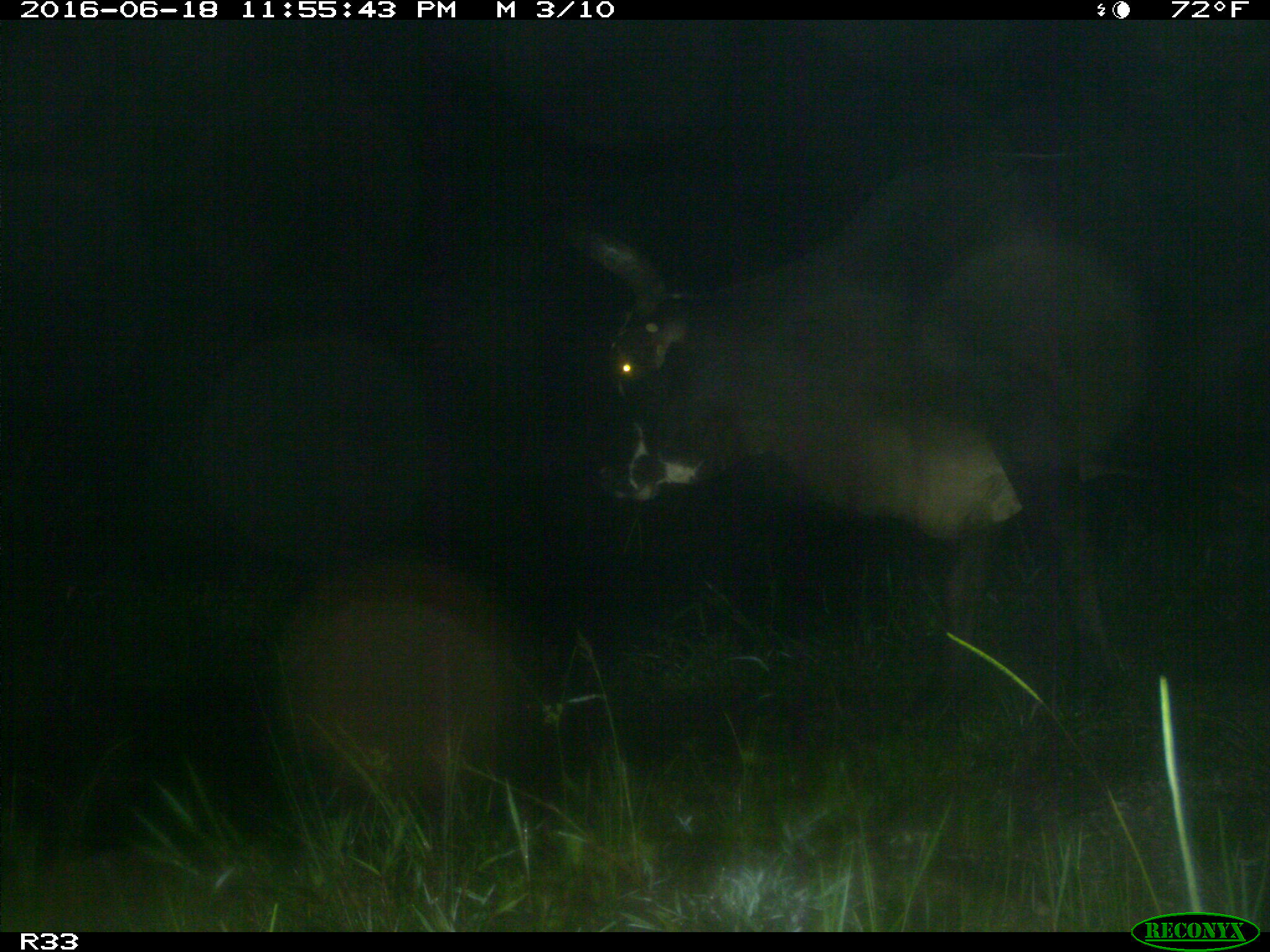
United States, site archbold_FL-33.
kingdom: Animalia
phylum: Chordata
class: Mammalia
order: Artiodactyla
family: Bovidae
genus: Bos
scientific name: Bos taurus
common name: domestic cow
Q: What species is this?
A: Bos taurus (domestic cow).